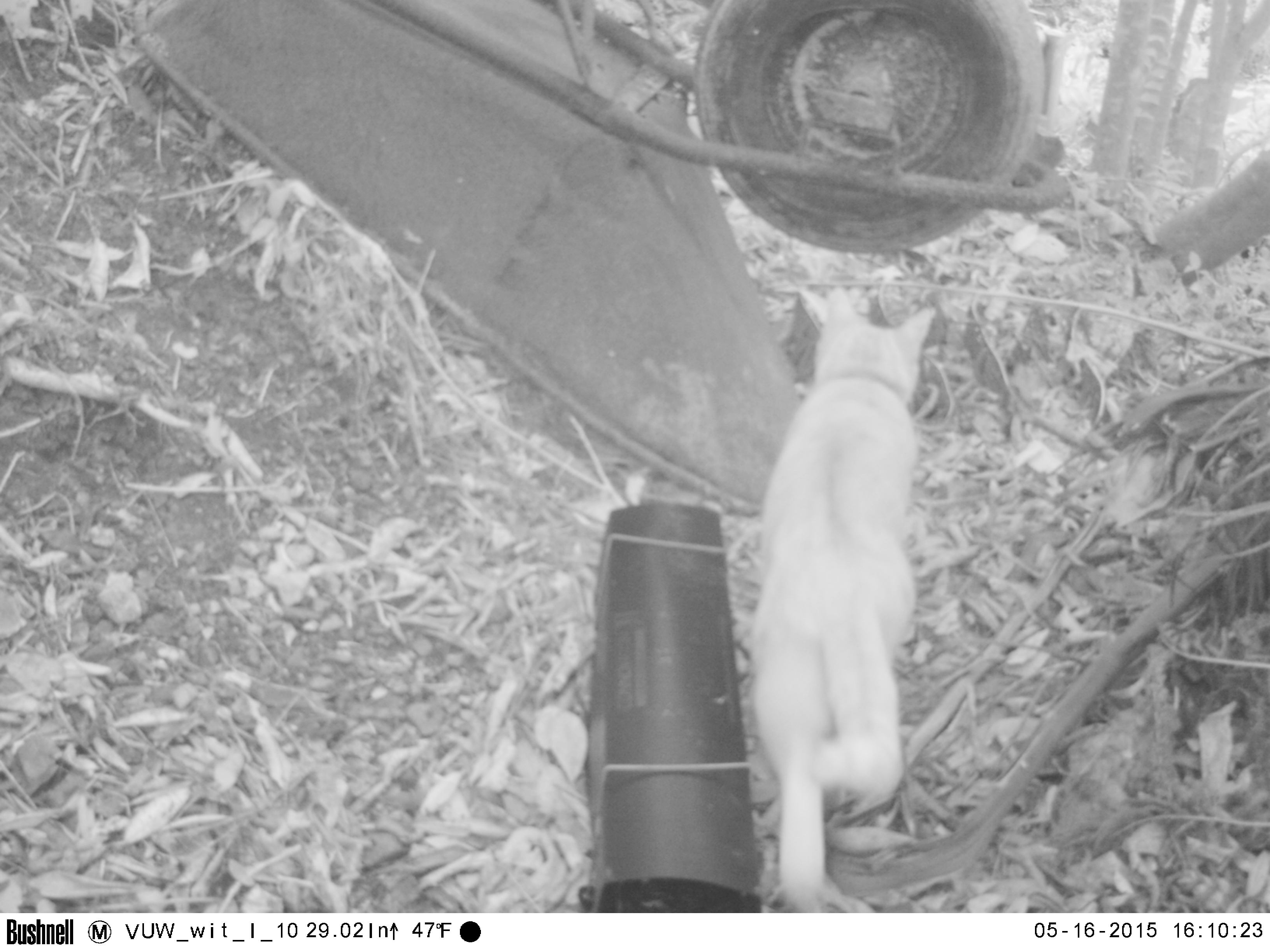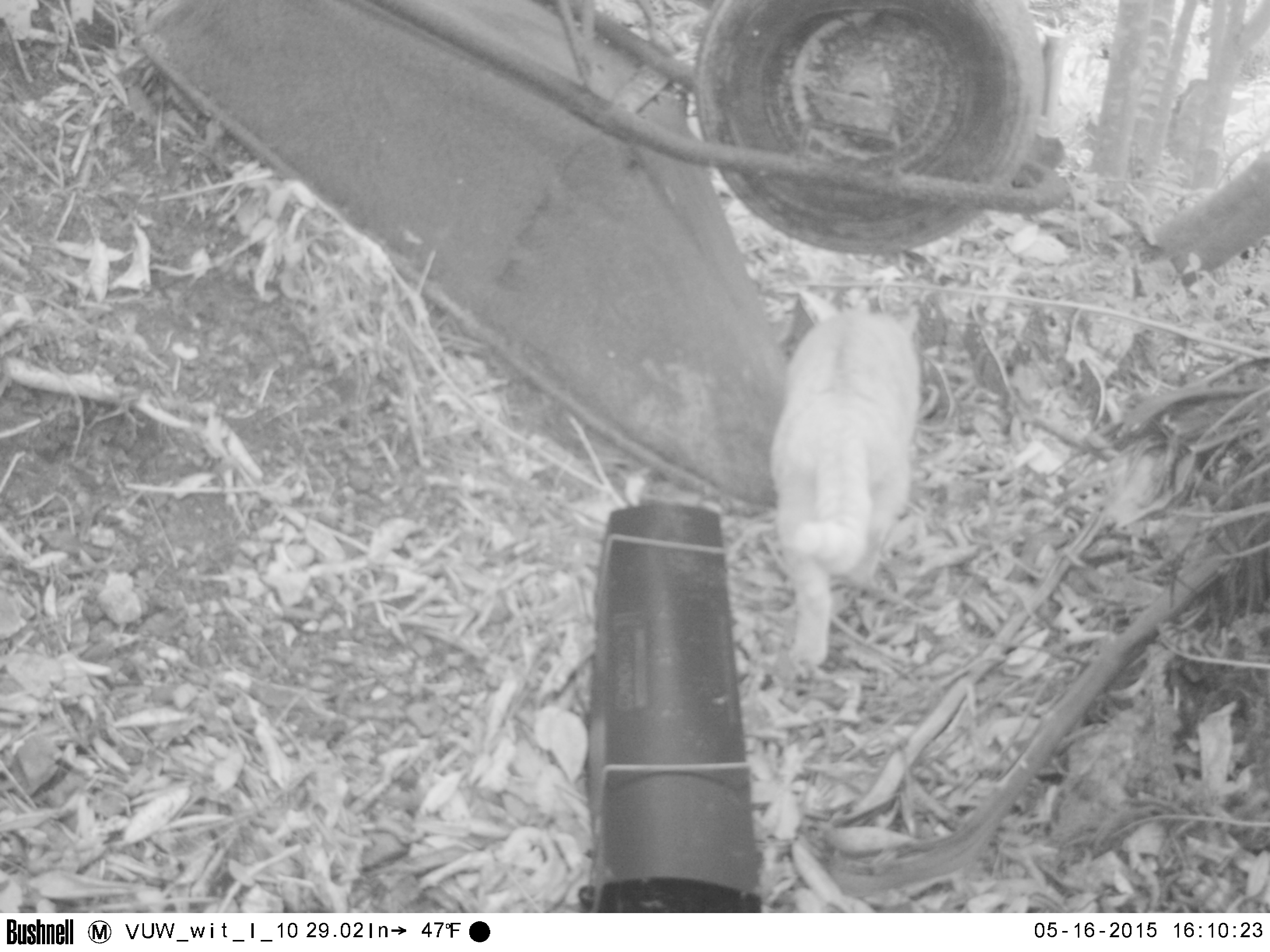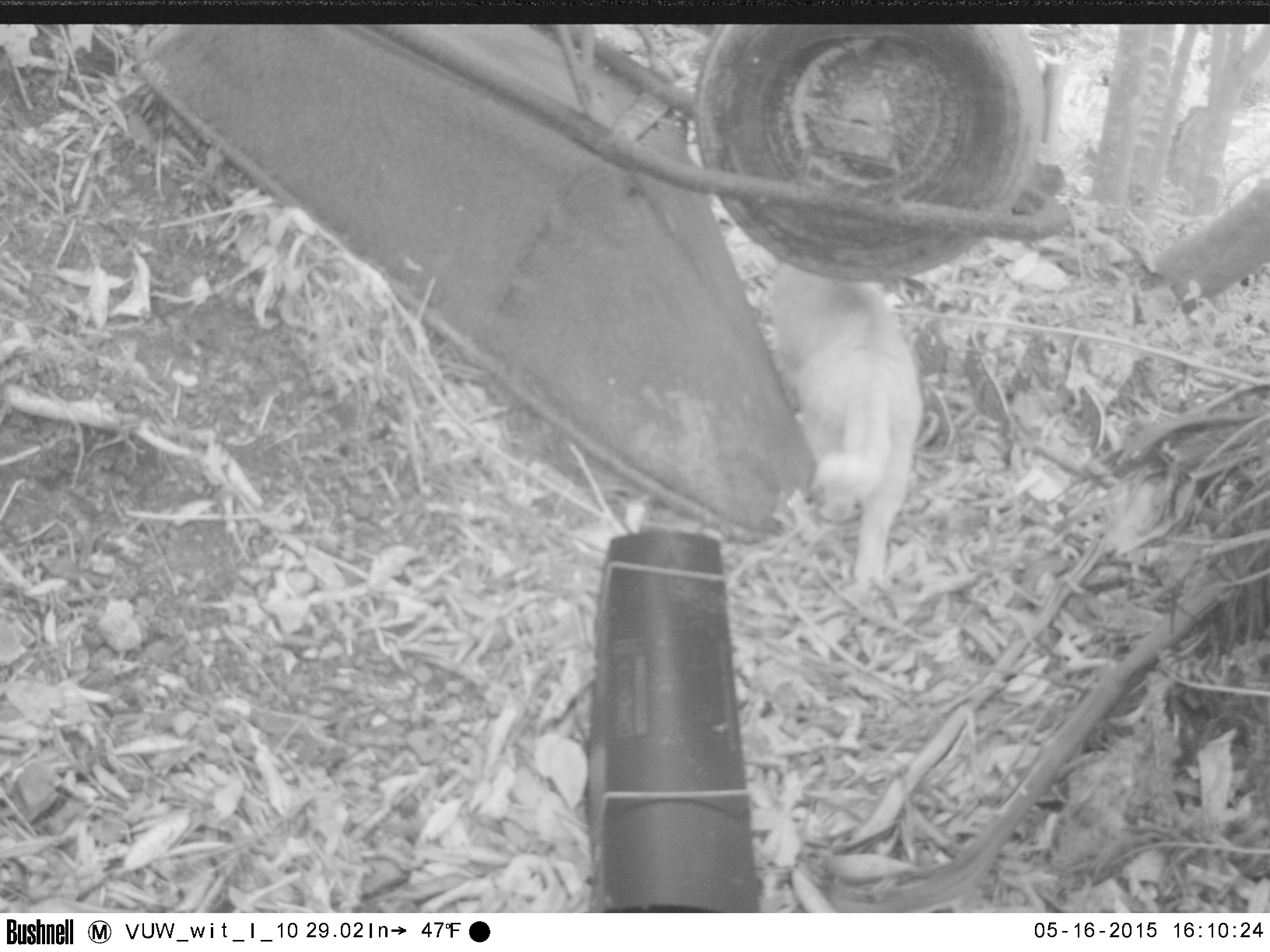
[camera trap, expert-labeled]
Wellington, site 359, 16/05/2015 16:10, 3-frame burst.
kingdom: Animalia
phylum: Chordata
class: Mammalia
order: Carnivora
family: Felidae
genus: Felis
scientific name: Felis catus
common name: cat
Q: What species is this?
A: Cat (Felis catus).